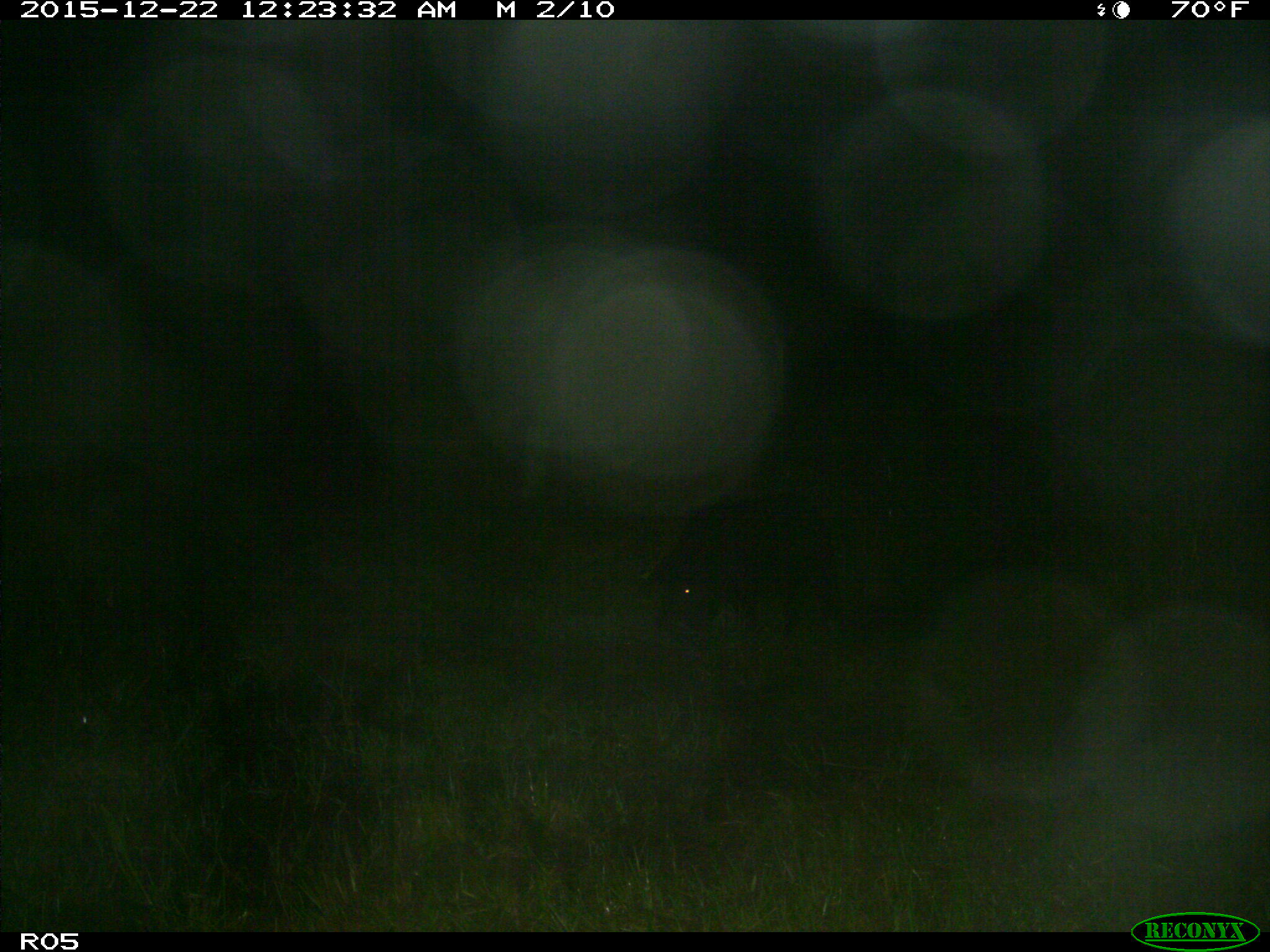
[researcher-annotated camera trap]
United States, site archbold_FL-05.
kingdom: Animalia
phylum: Chordata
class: Mammalia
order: Artiodactyla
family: Suidae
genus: Sus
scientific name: Sus scrofa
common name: wild boar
Sus scrofa (wild boar).